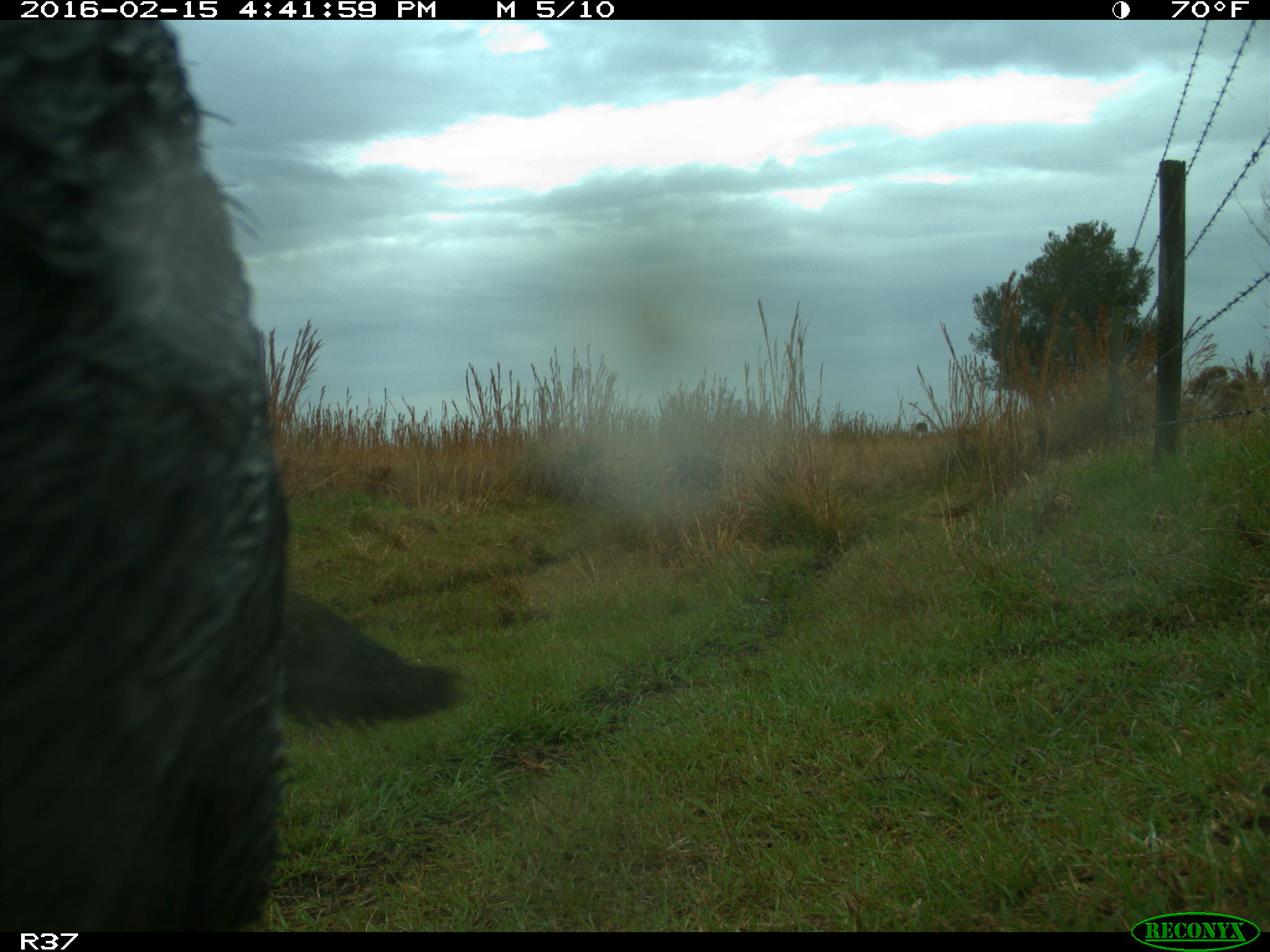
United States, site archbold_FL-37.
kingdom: Animalia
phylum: Chordata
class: Mammalia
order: Artiodactyla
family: Suidae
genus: Sus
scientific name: Sus scrofa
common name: wild boar